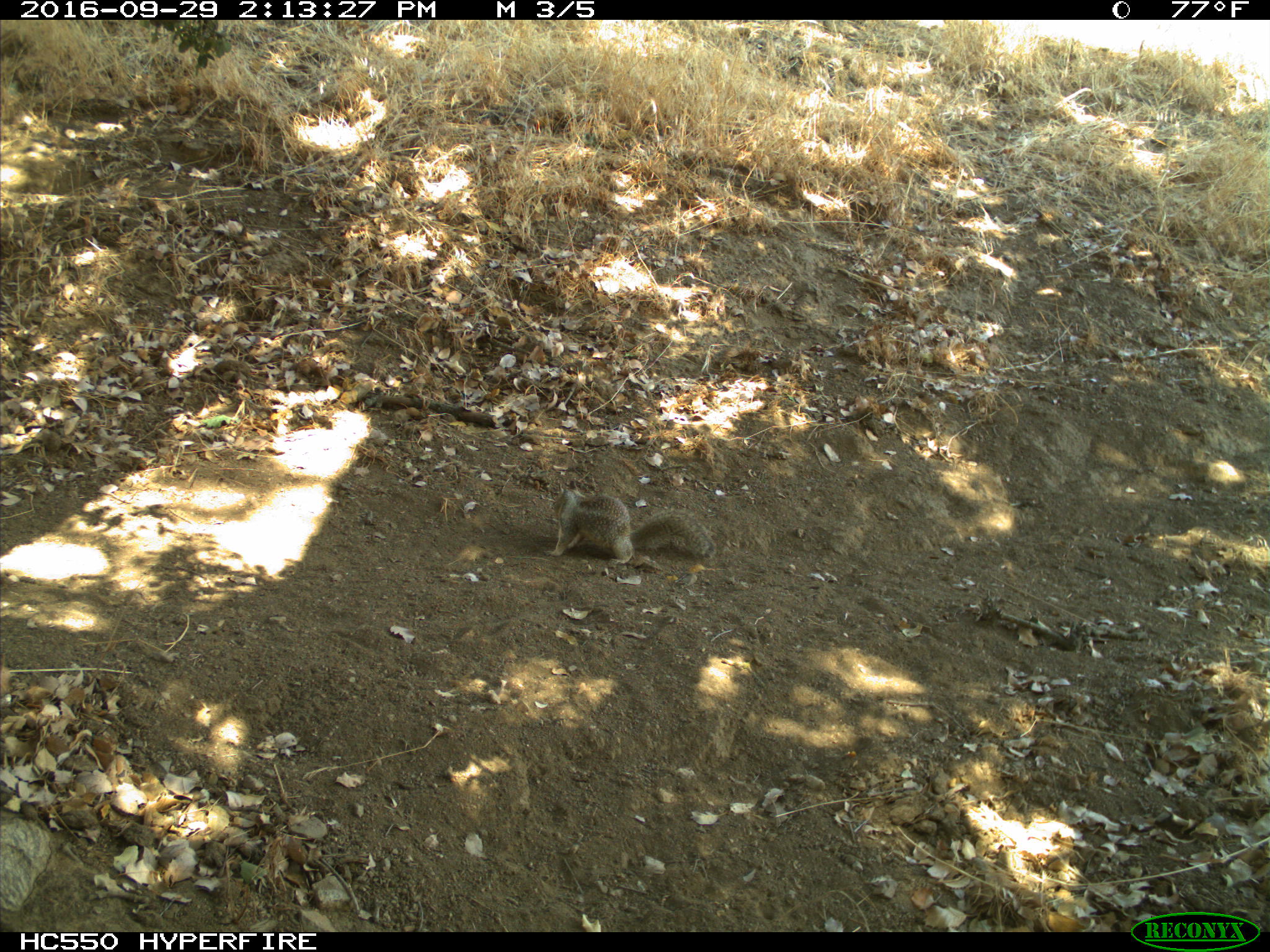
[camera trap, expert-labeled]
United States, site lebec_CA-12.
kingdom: Animalia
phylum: Chordata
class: Mammalia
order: Rodentia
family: Sciuridae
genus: Otospermophilus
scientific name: Otospermophilus beecheyi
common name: california ground squirrel